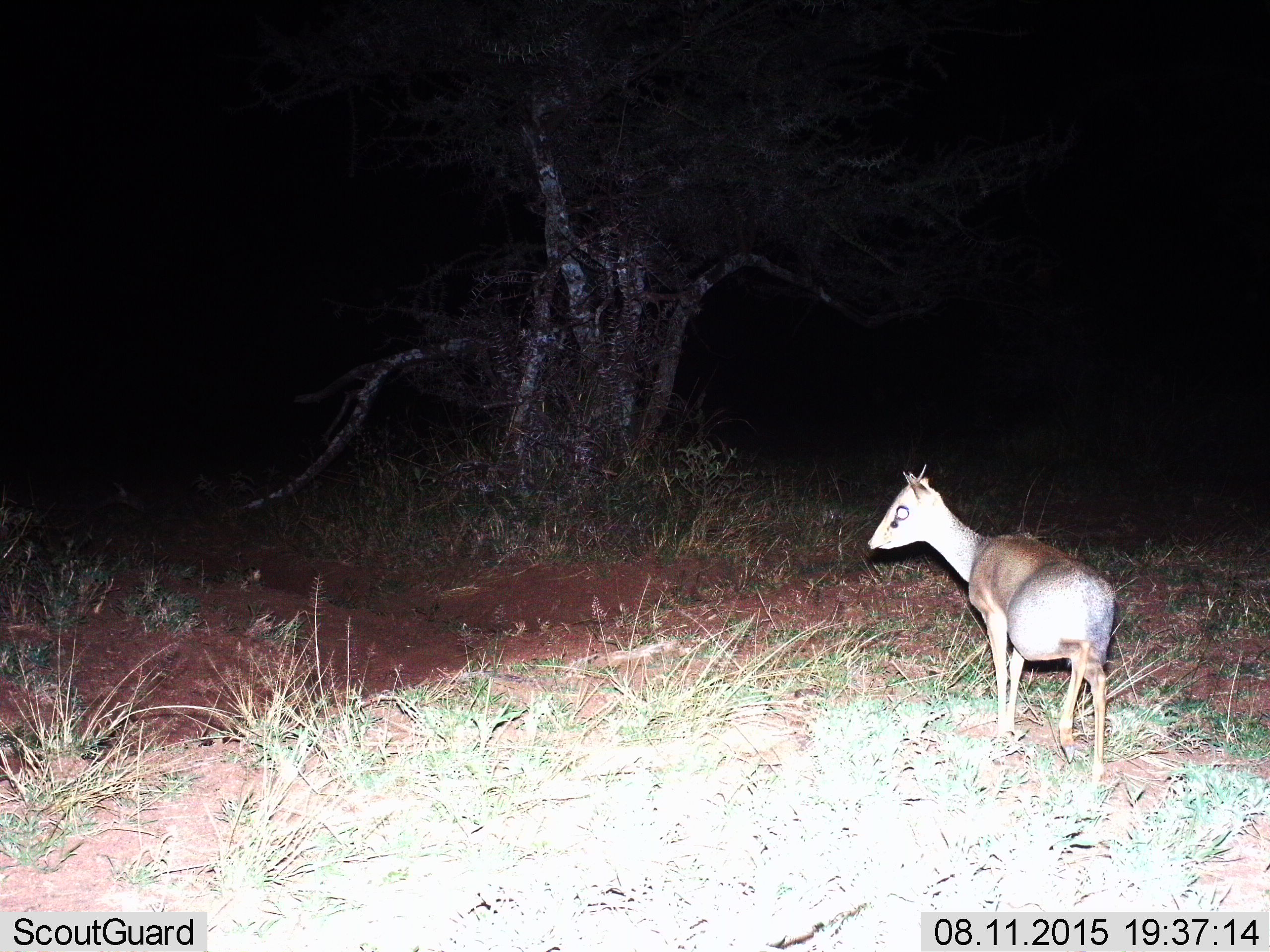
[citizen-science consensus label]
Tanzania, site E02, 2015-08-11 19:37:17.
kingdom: Animalia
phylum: Chordata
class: Mammalia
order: Artiodactyla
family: Bovidae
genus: Madoqua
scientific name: Madoqua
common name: dikdik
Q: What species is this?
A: Dikdik (Madoqua).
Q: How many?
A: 1.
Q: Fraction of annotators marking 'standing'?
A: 85%.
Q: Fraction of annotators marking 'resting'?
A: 0%.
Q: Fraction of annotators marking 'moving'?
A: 15%.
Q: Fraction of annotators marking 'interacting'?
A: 0%.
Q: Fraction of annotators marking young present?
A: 0%.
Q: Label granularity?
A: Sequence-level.